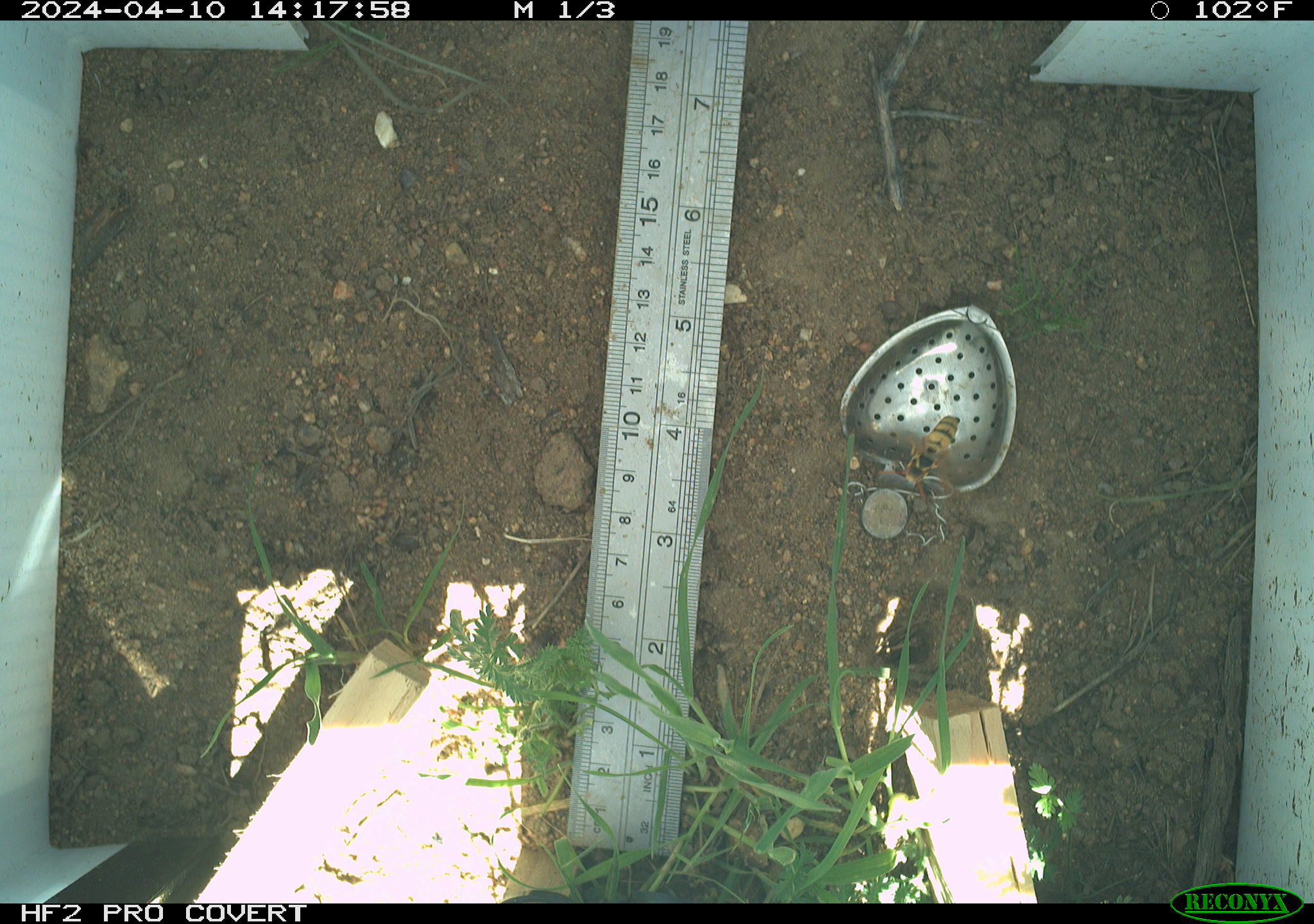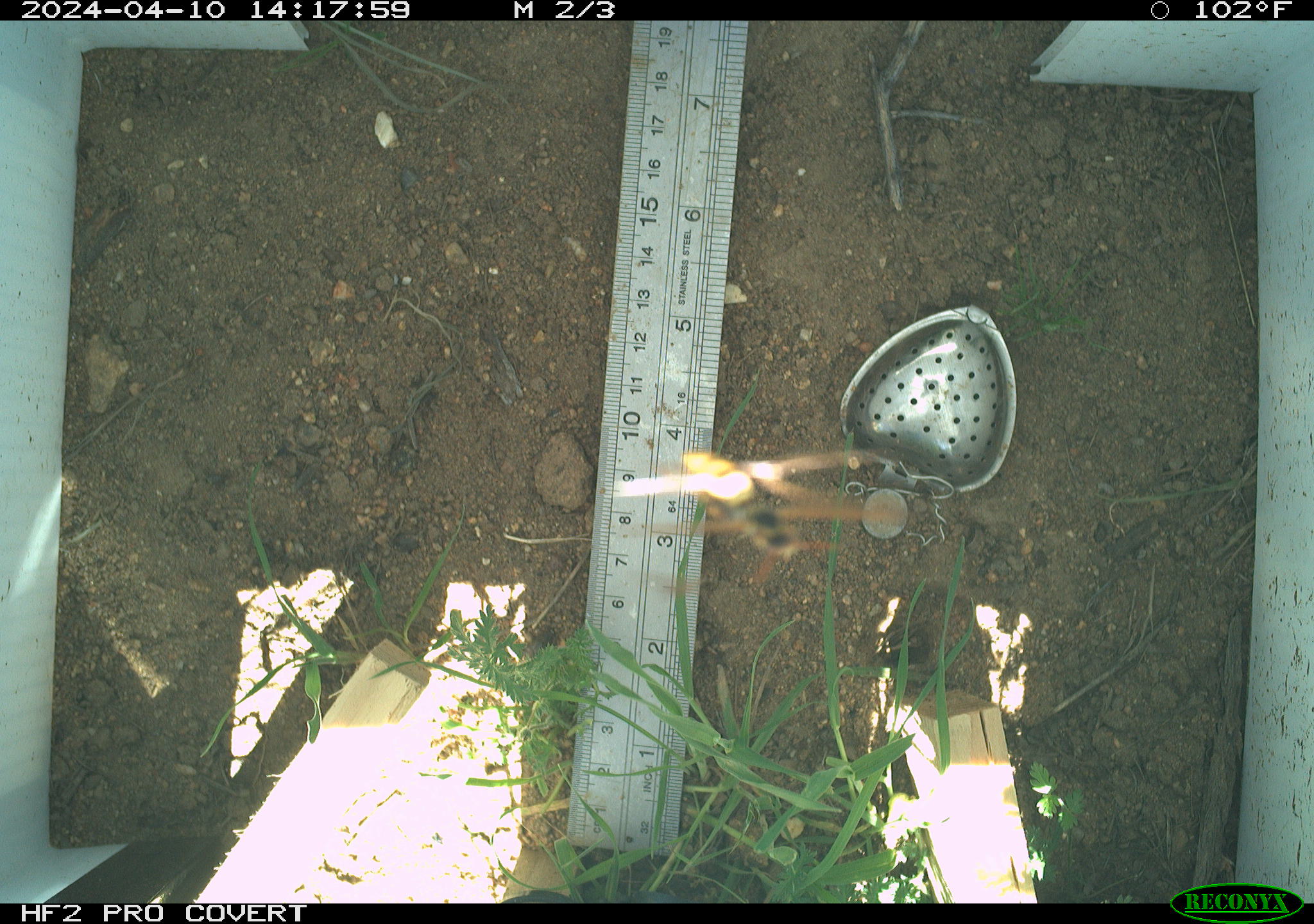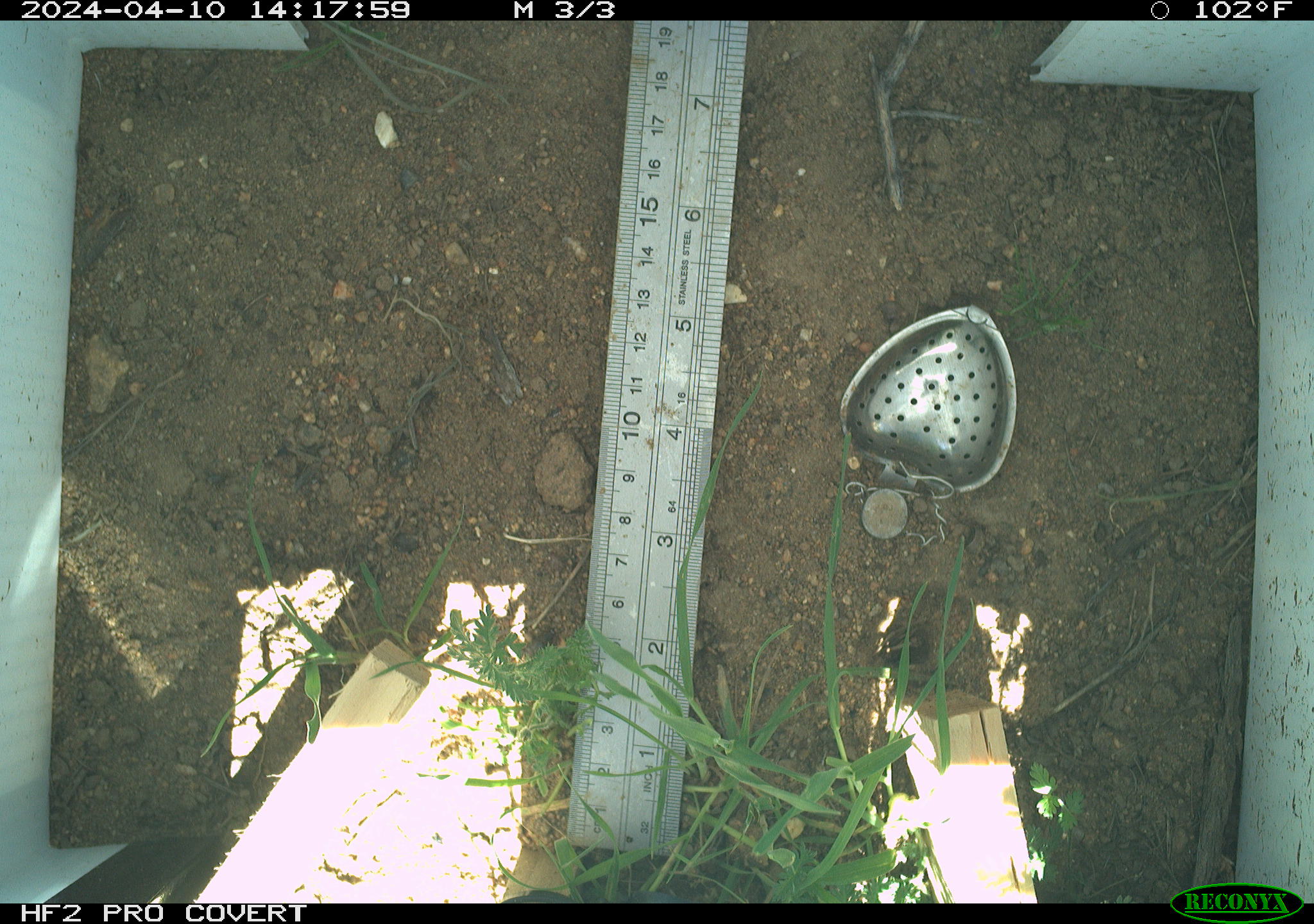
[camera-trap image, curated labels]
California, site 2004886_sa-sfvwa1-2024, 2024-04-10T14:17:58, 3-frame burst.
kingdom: Animalia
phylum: Arthropoda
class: Insecta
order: Hymenoptera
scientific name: Hymenoptera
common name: ants, bees, wasps, and sawflies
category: hymenoptera order